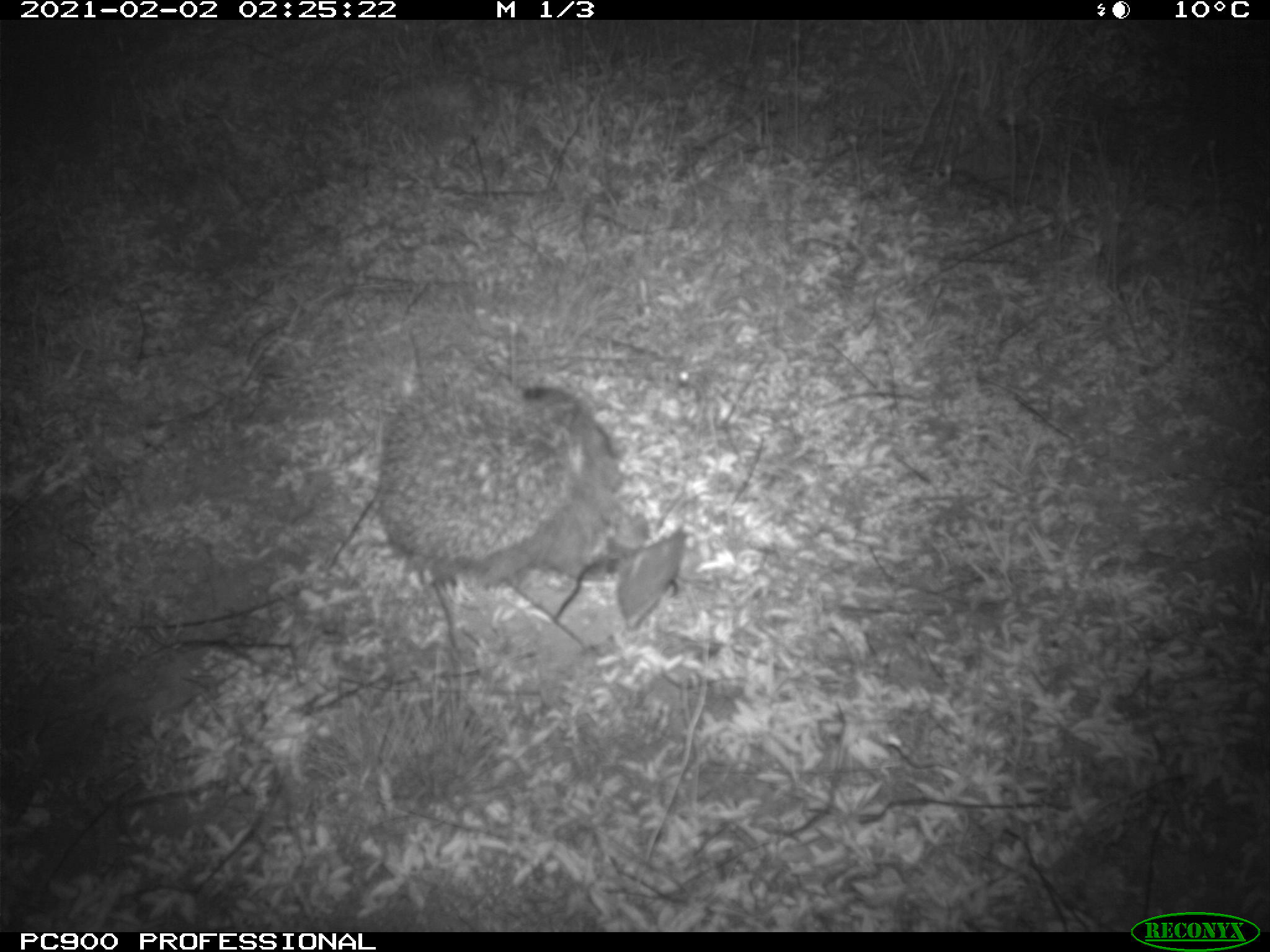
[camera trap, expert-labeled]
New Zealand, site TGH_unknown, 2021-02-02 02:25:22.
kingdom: Animalia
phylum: Chordata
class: Mammalia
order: Eulipotyphla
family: Erinaceidae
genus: Erinaceus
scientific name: Erinaceus europaeus europaeus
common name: european hedgehog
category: hedgehog